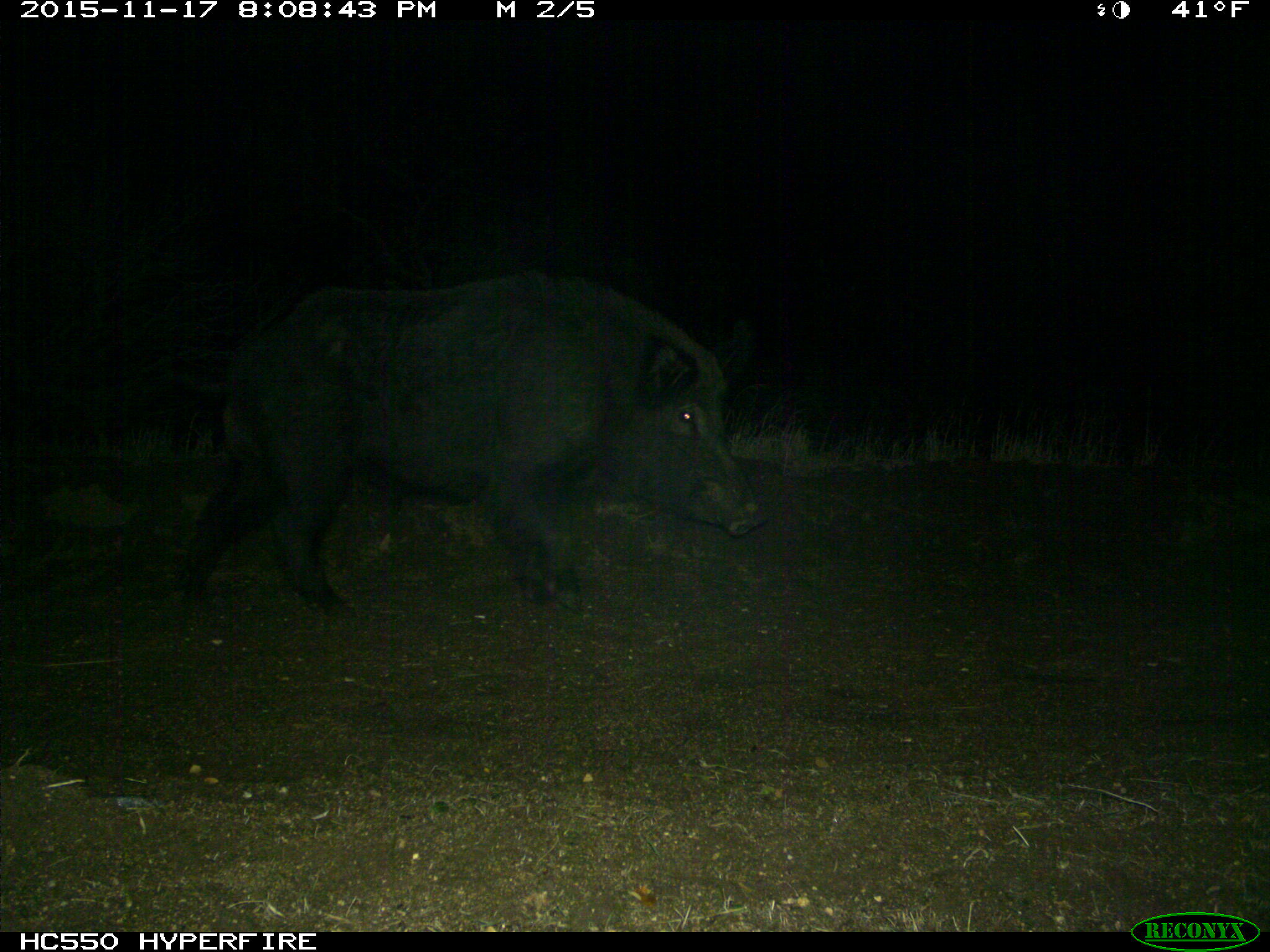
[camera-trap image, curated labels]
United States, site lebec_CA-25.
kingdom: Animalia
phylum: Chordata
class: Mammalia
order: Artiodactyla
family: Suidae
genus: Sus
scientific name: Sus scrofa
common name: wild boar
Sus scrofa (wild boar).